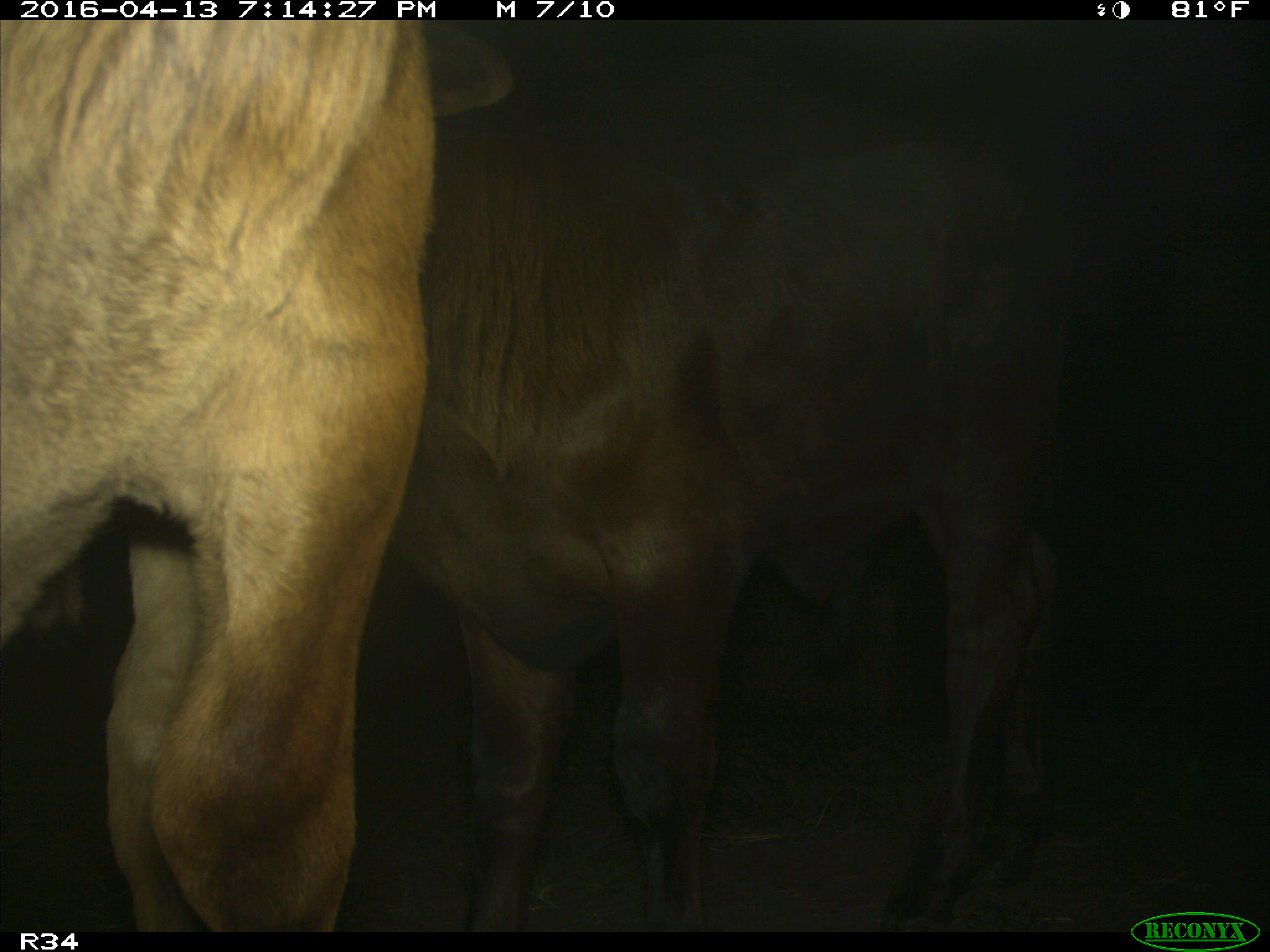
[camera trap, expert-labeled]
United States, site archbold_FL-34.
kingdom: Animalia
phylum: Chordata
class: Mammalia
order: Artiodactyla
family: Bovidae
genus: Bos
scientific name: Bos taurus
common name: domestic cow